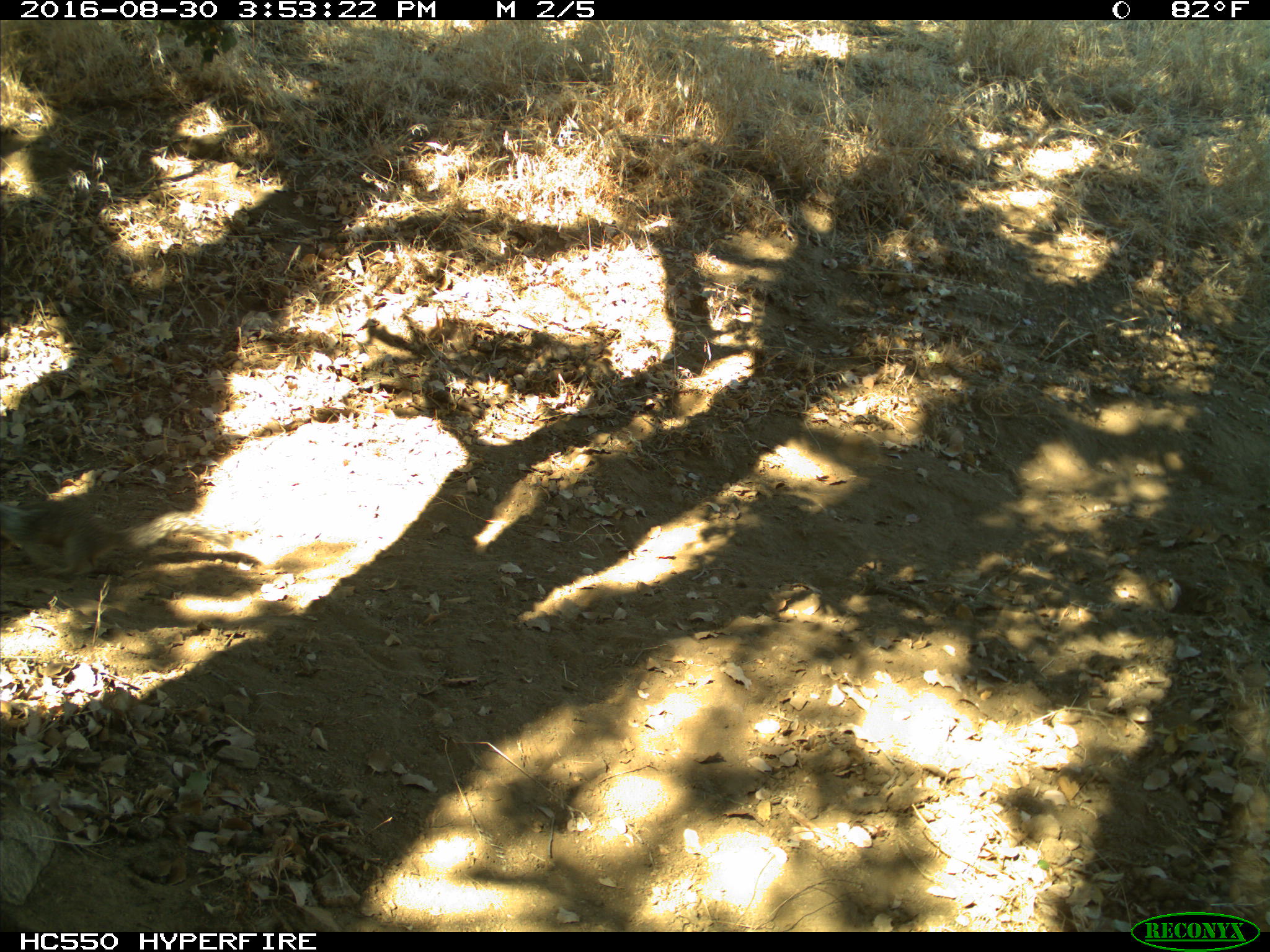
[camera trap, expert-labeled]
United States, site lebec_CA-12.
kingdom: Animalia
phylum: Chordata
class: Mammalia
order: Rodentia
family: Sciuridae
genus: Otospermophilus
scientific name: Otospermophilus beecheyi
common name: california ground squirrel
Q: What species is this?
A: Otospermophilus beecheyi (california ground squirrel).